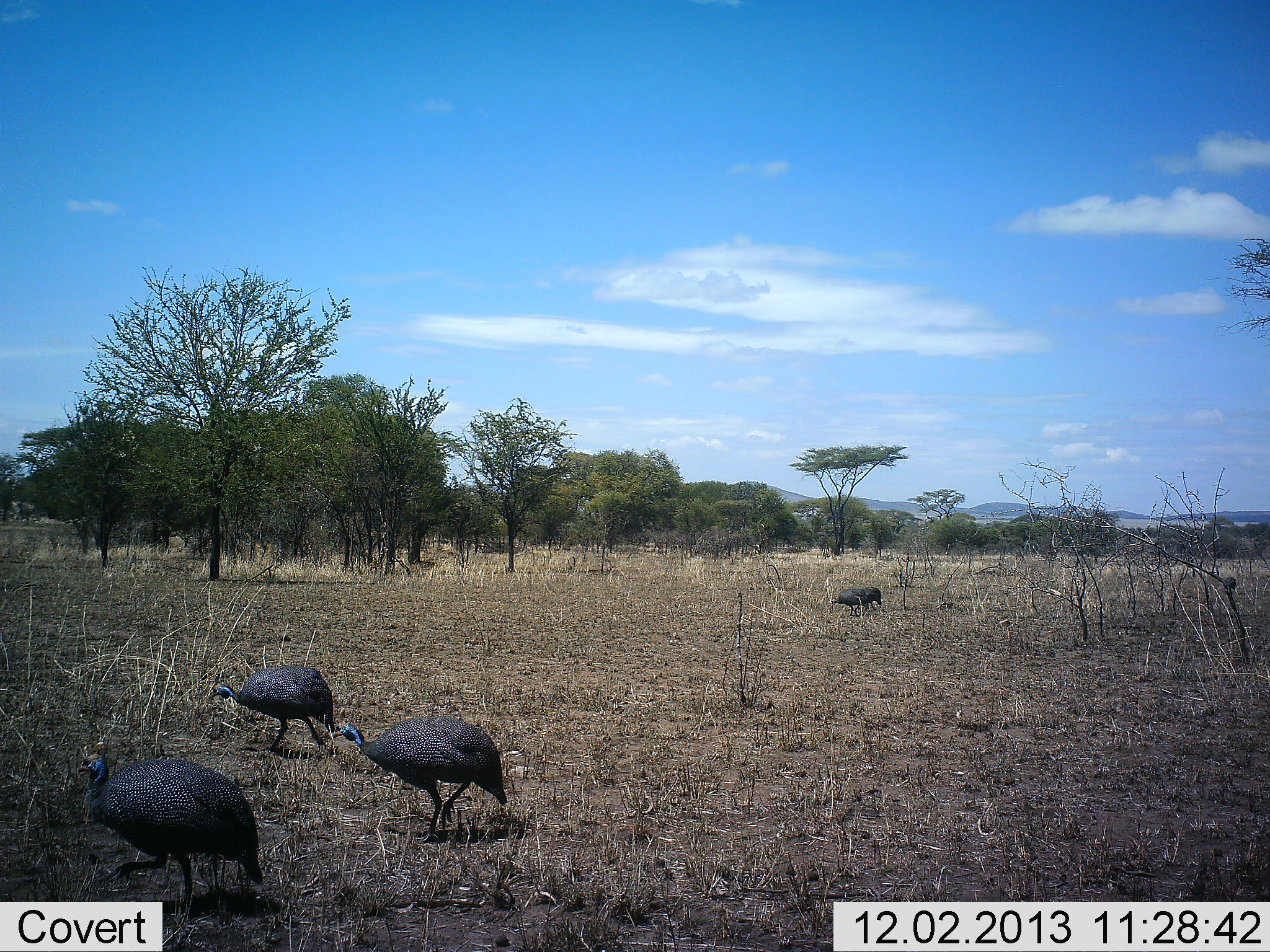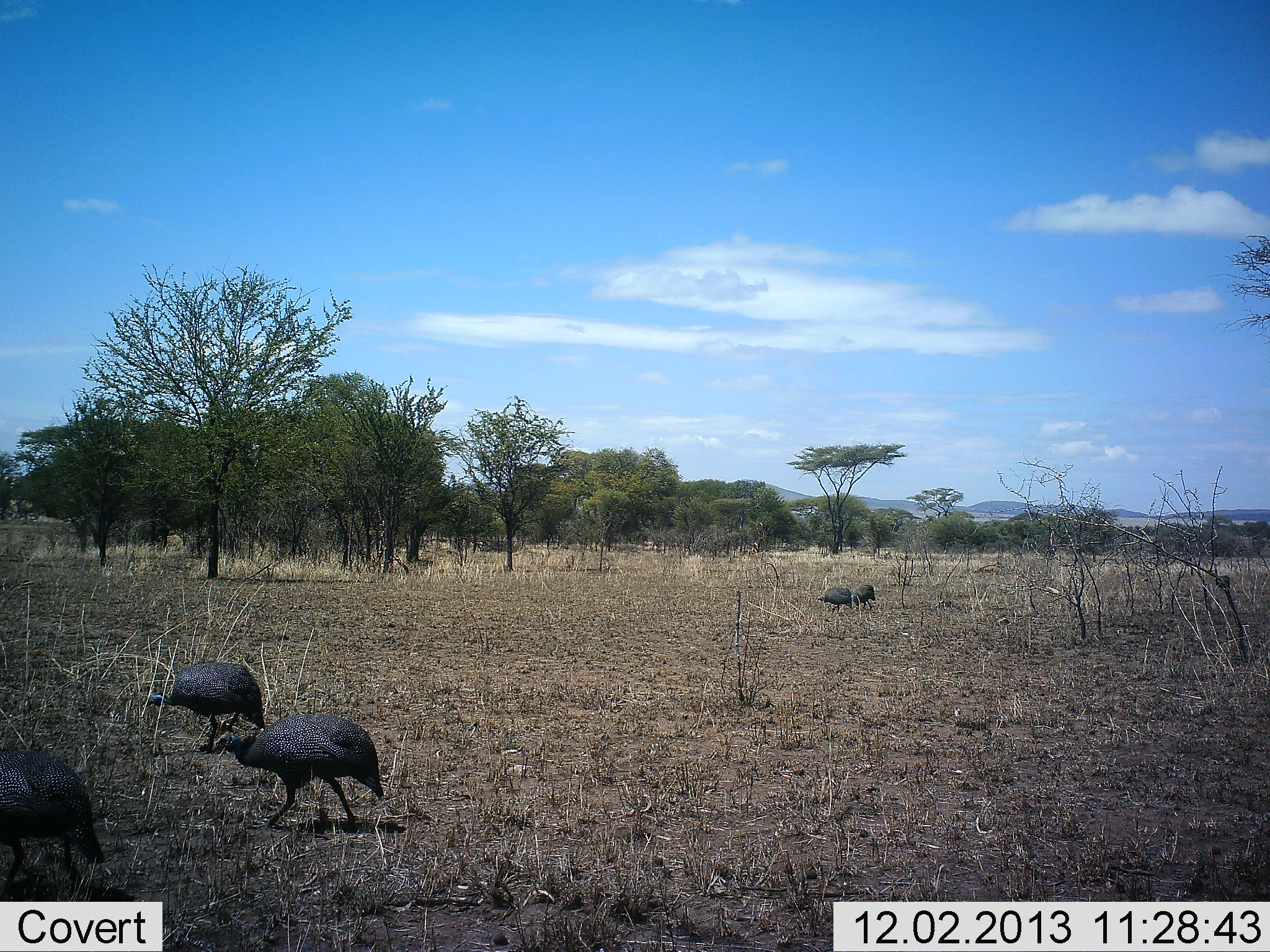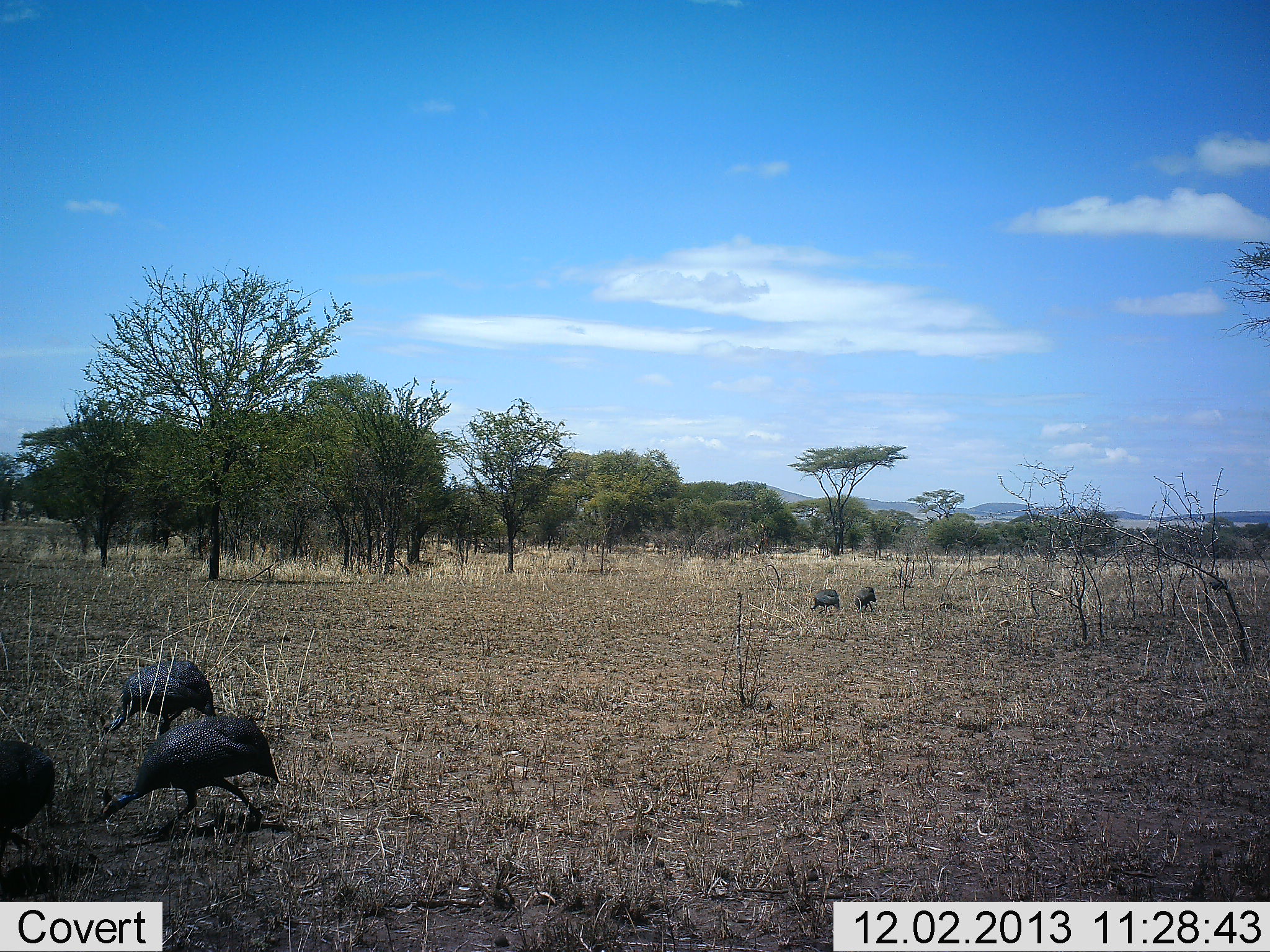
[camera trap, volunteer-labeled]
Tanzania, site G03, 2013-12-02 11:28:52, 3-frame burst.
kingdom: Animalia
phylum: Chordata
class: Aves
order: Galliformes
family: Numididae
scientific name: Numididae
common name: guinea fowl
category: guineafowl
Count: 6.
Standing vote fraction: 10%.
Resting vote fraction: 0%.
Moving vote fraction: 100%.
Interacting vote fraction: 0%.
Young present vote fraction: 0%.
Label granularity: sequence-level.